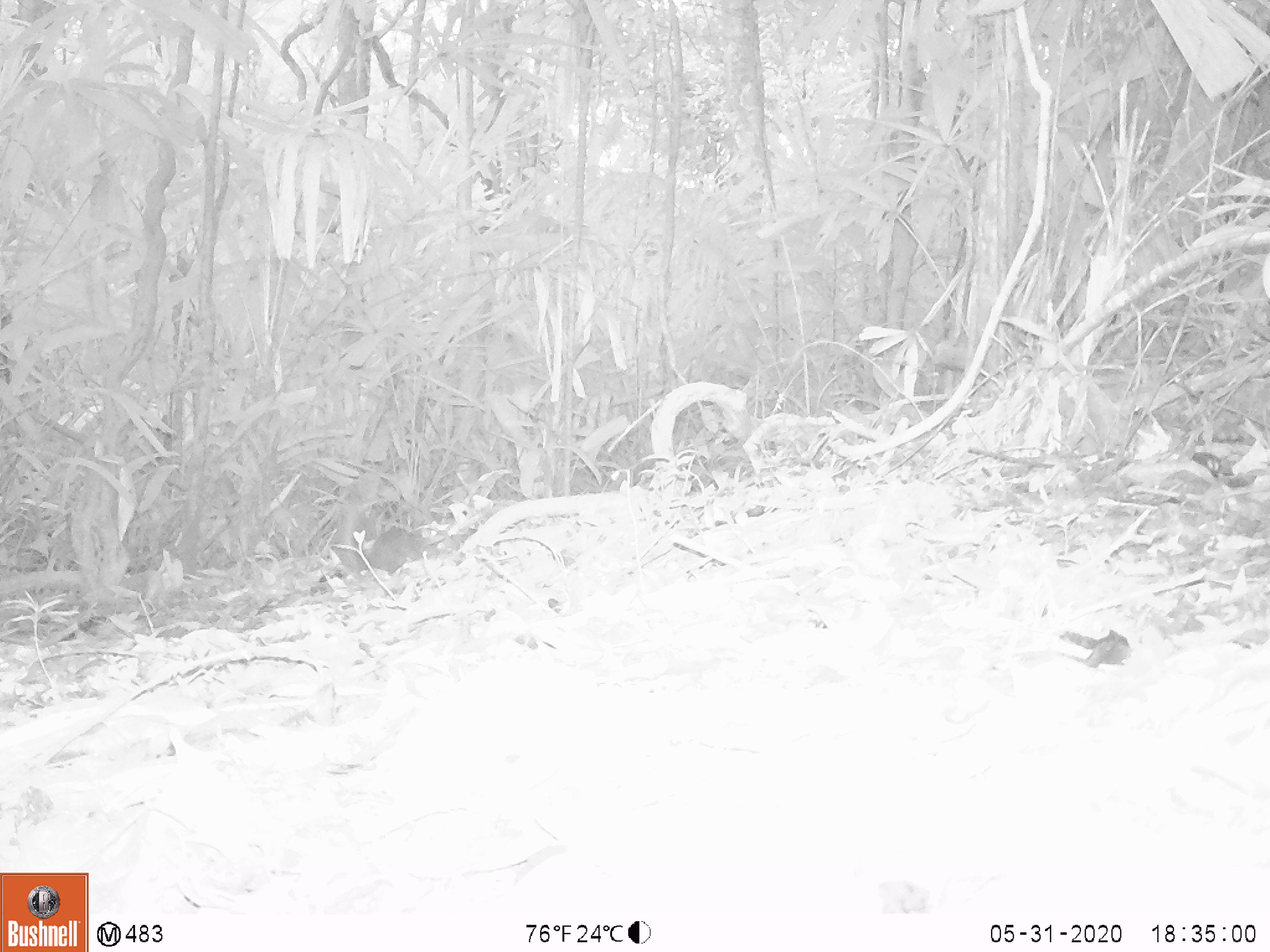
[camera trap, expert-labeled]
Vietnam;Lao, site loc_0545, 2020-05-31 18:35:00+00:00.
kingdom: Animalia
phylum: Chordata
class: Mammalia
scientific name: Mammalia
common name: mammal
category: unidentified small mammal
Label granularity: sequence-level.